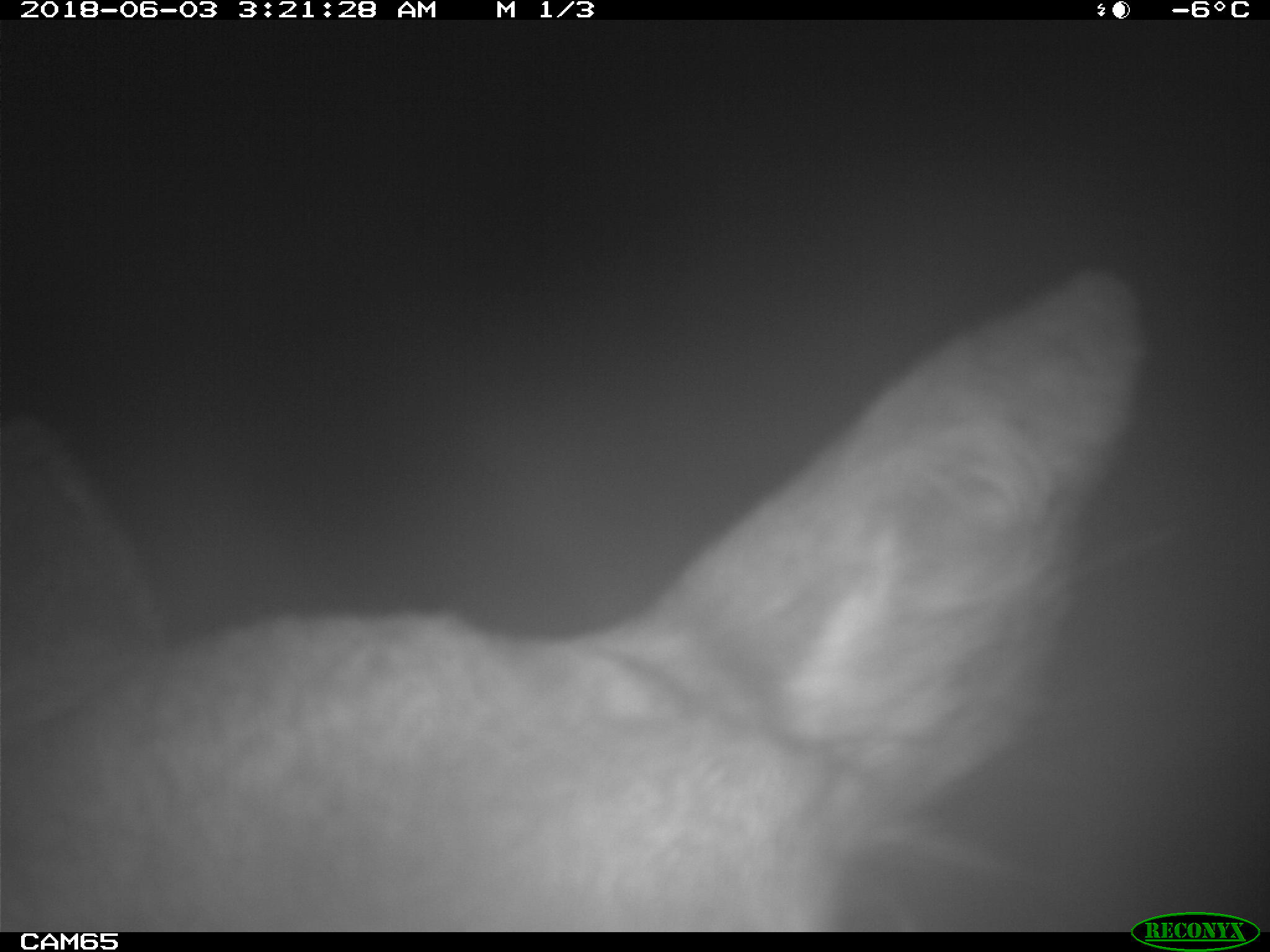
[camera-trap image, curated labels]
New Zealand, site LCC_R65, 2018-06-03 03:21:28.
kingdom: Animalia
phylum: Chordata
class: Mammalia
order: Artiodactyla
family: Cervidae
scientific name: Cervidae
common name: deer